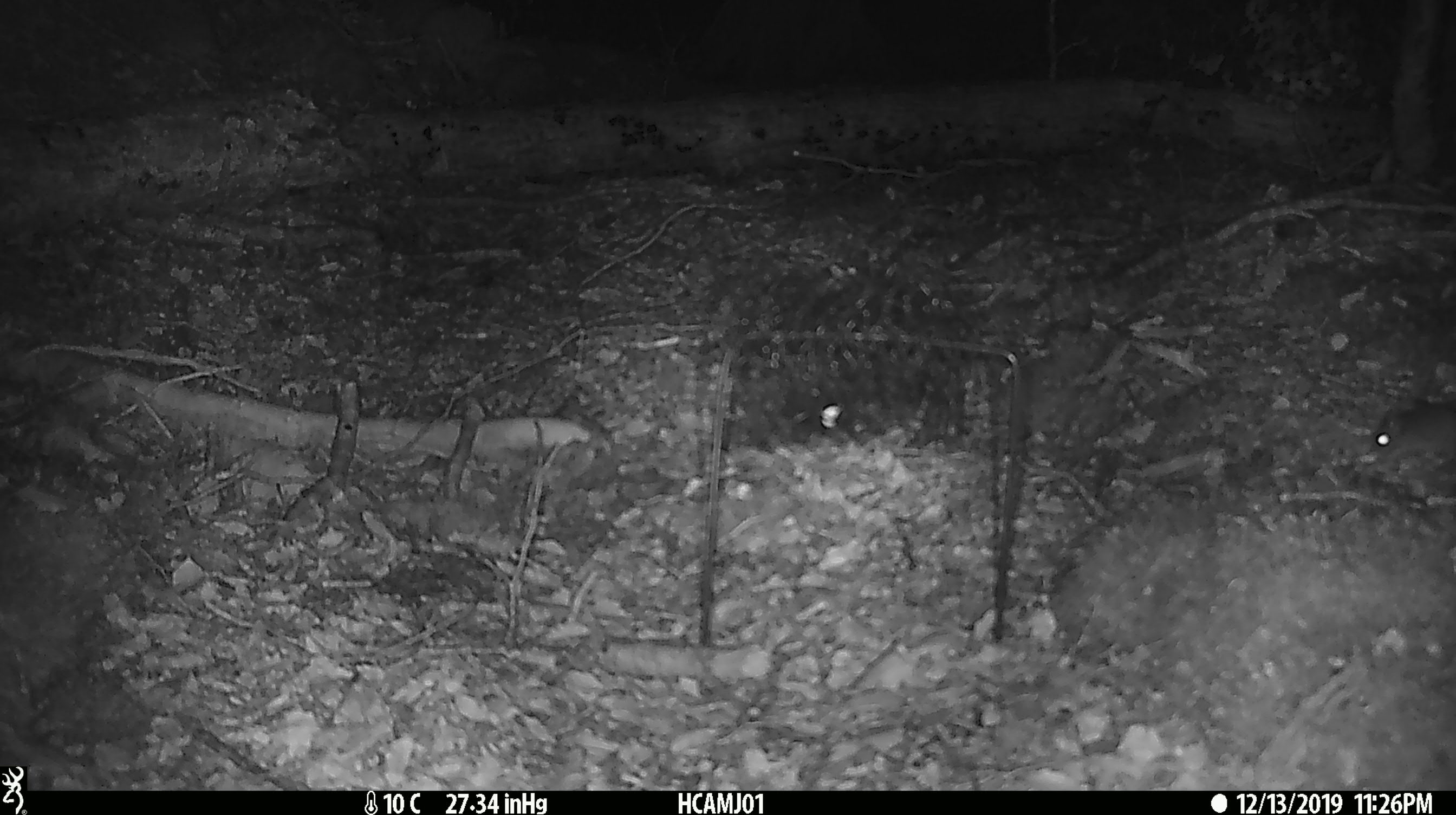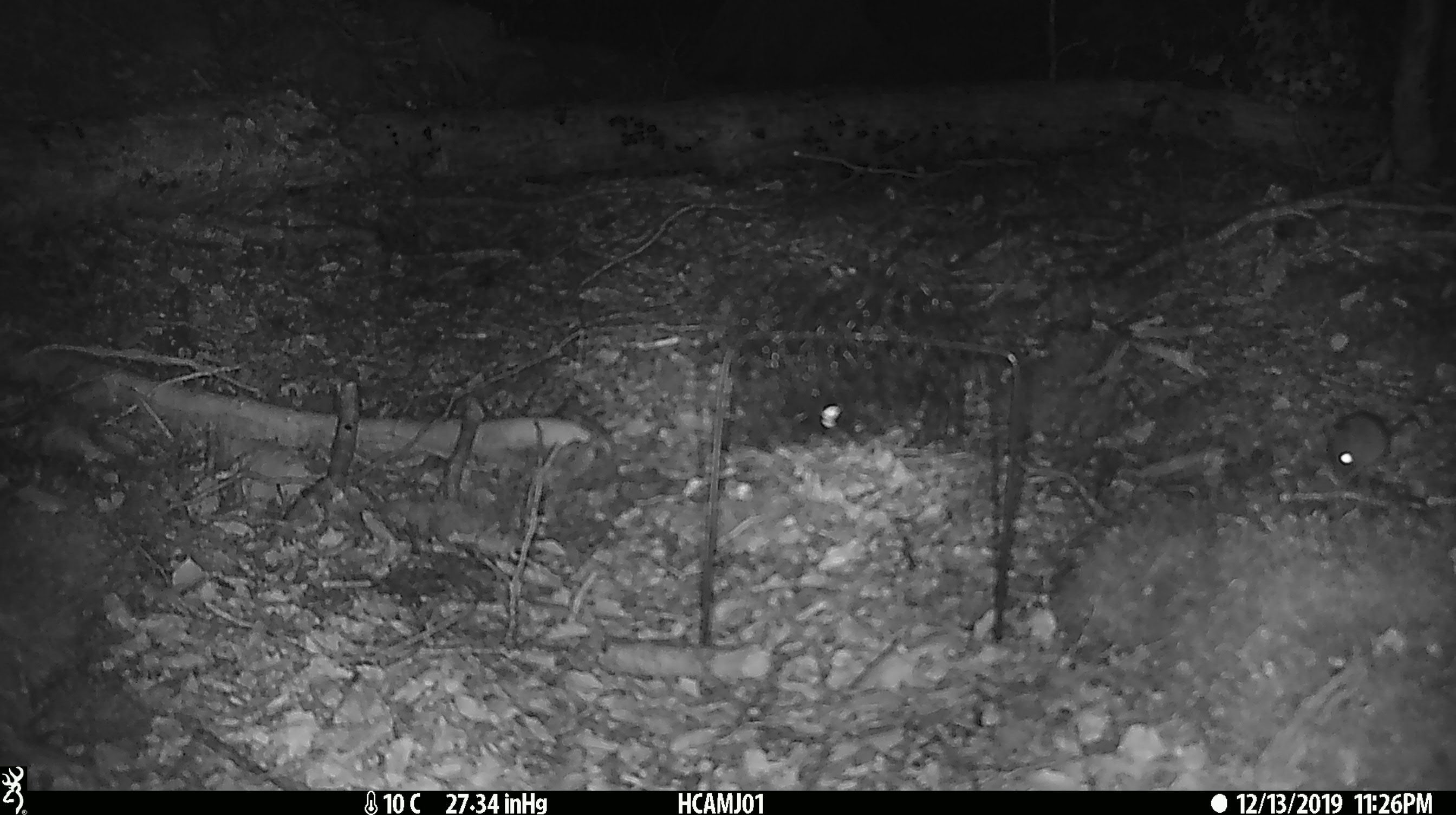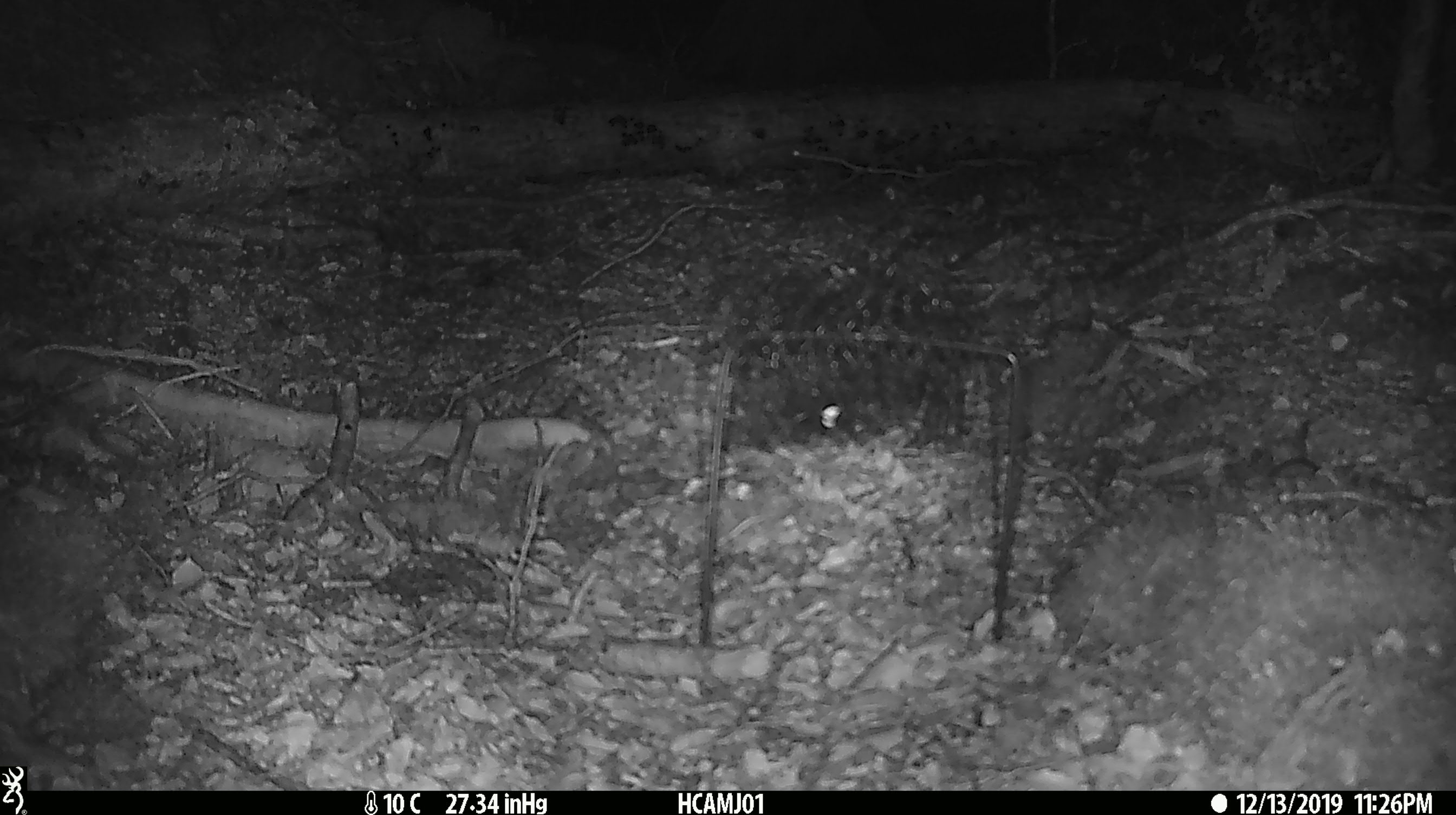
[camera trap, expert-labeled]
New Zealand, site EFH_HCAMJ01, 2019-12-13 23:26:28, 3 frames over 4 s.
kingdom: Animalia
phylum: Chordata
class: Mammalia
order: Rodentia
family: Muridae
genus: Mus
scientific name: Mus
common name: mouse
Mouse (Mus).